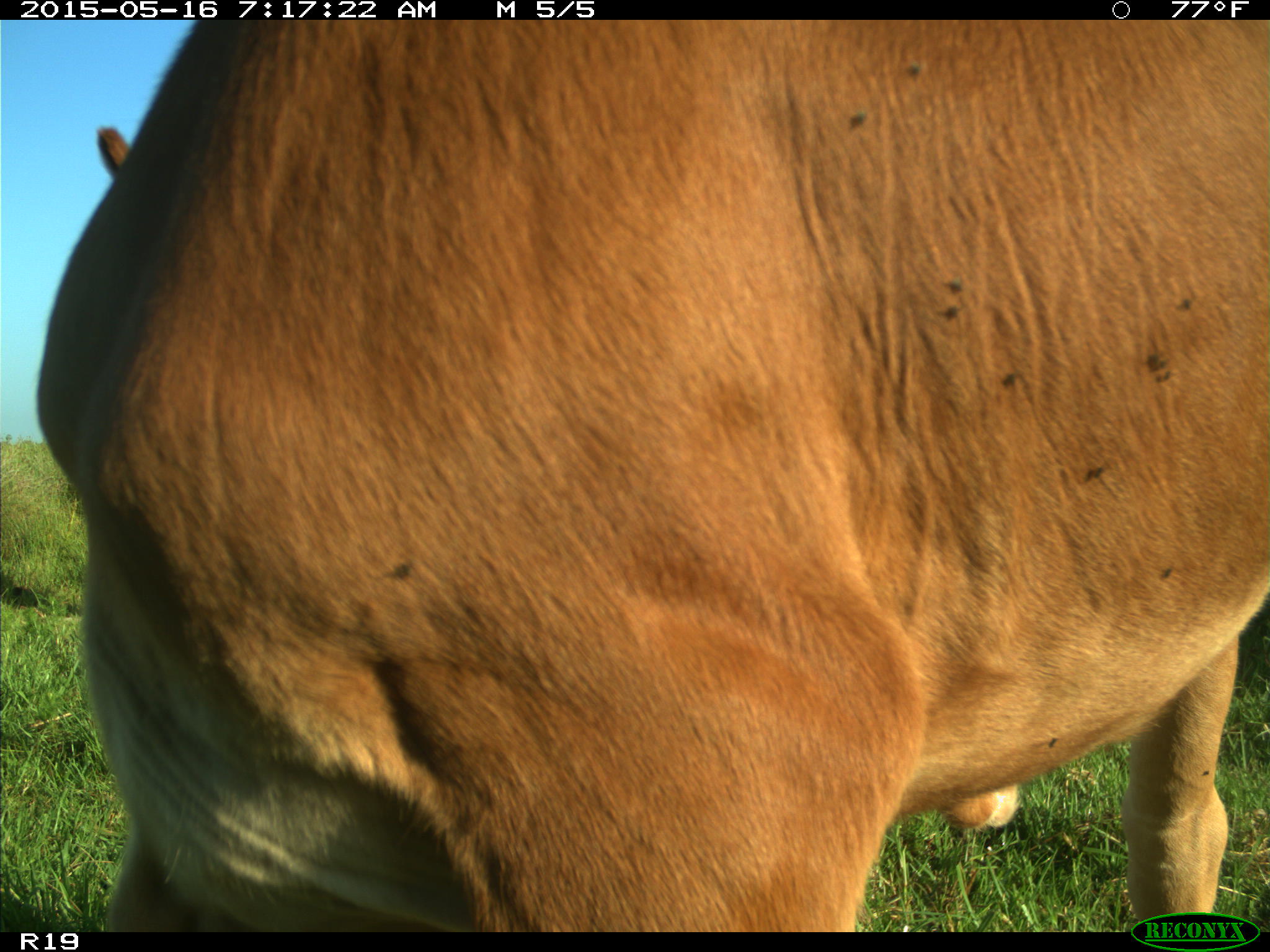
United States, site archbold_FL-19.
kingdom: Animalia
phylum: Chordata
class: Mammalia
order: Artiodactyla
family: Bovidae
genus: Bos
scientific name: Bos taurus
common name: domestic cow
Bos taurus (domestic cow).